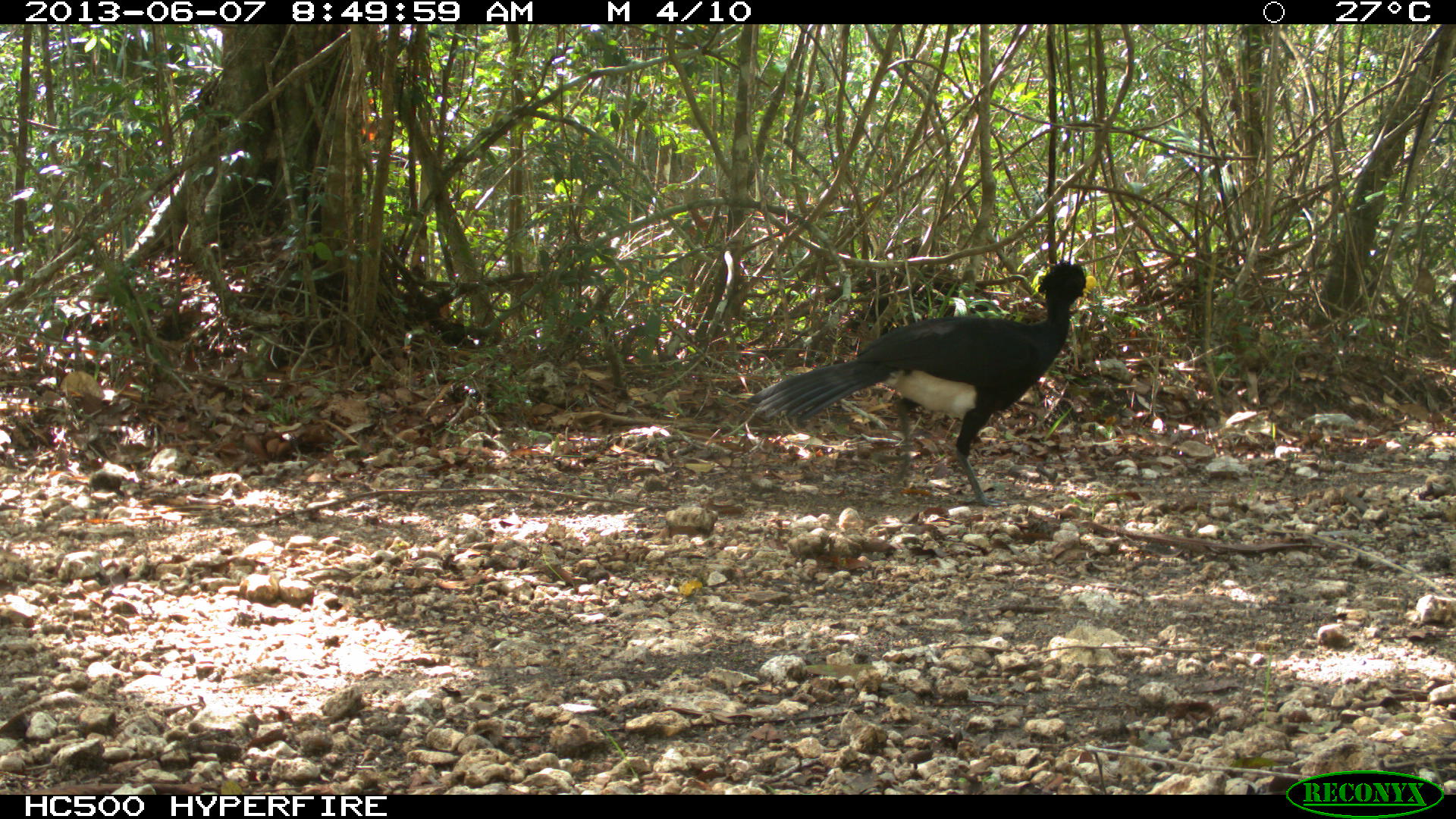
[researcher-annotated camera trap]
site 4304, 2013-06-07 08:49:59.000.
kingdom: Animalia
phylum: Chordata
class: Aves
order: Galliformes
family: Cracidae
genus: Crax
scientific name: Crax rubra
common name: great curassow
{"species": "Crax rubra (great curassow)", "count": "1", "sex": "male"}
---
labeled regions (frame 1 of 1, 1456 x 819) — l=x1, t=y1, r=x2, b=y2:
crax rubra: l=742, t=256, r=1098, b=508